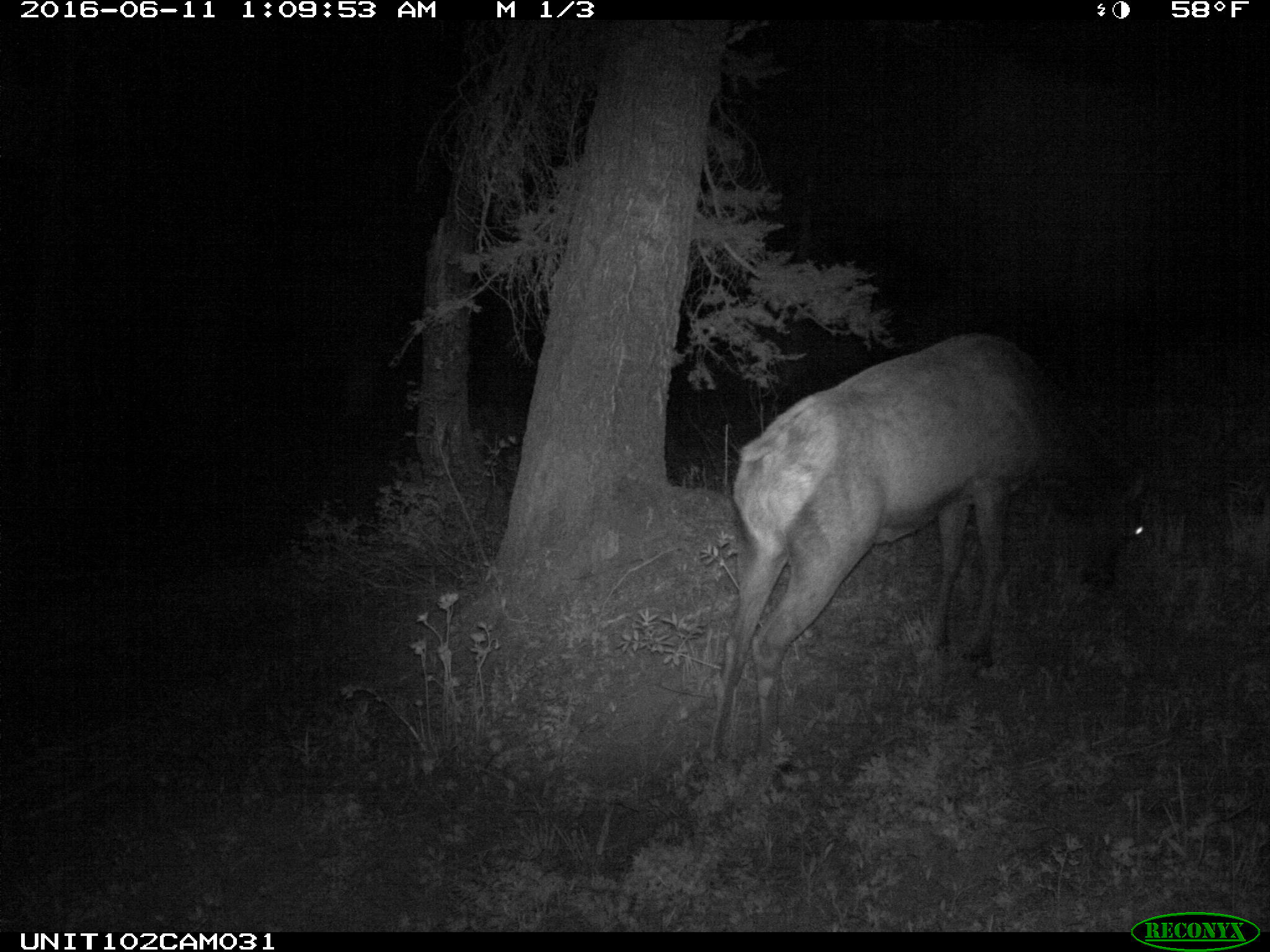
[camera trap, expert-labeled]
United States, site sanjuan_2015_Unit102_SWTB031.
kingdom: Animalia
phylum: Chordata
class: Mammalia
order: Artiodactyla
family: Cervidae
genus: Cervus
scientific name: Cervus elaphus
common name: red deer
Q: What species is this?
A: Cervus elaphus (red deer).